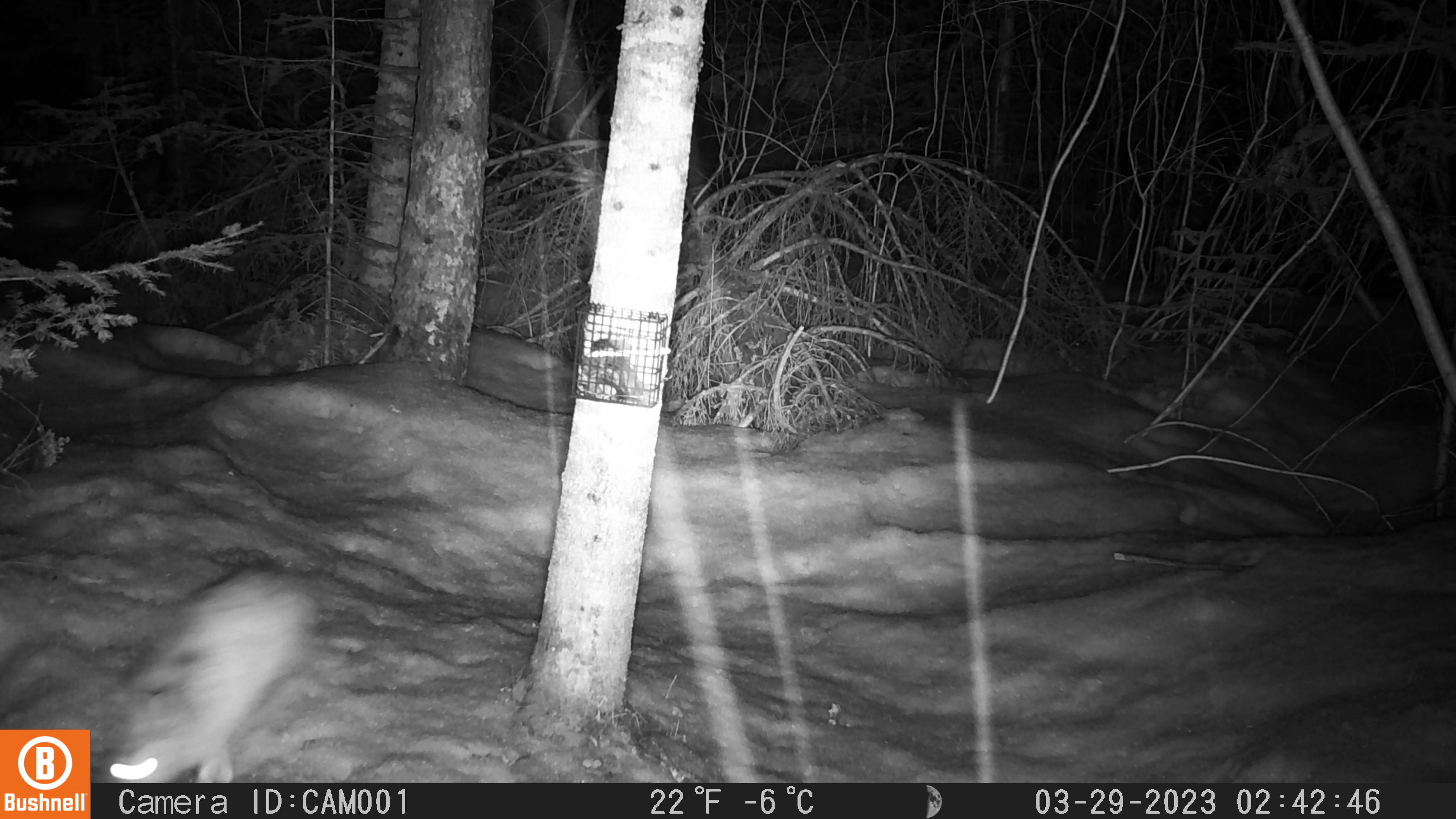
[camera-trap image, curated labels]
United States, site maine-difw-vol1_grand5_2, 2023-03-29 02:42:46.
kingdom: Animalia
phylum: Chordata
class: Mammalia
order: Lagomorpha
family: Leporidae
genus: Lepus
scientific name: Lepus americanus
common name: snowshoe hare